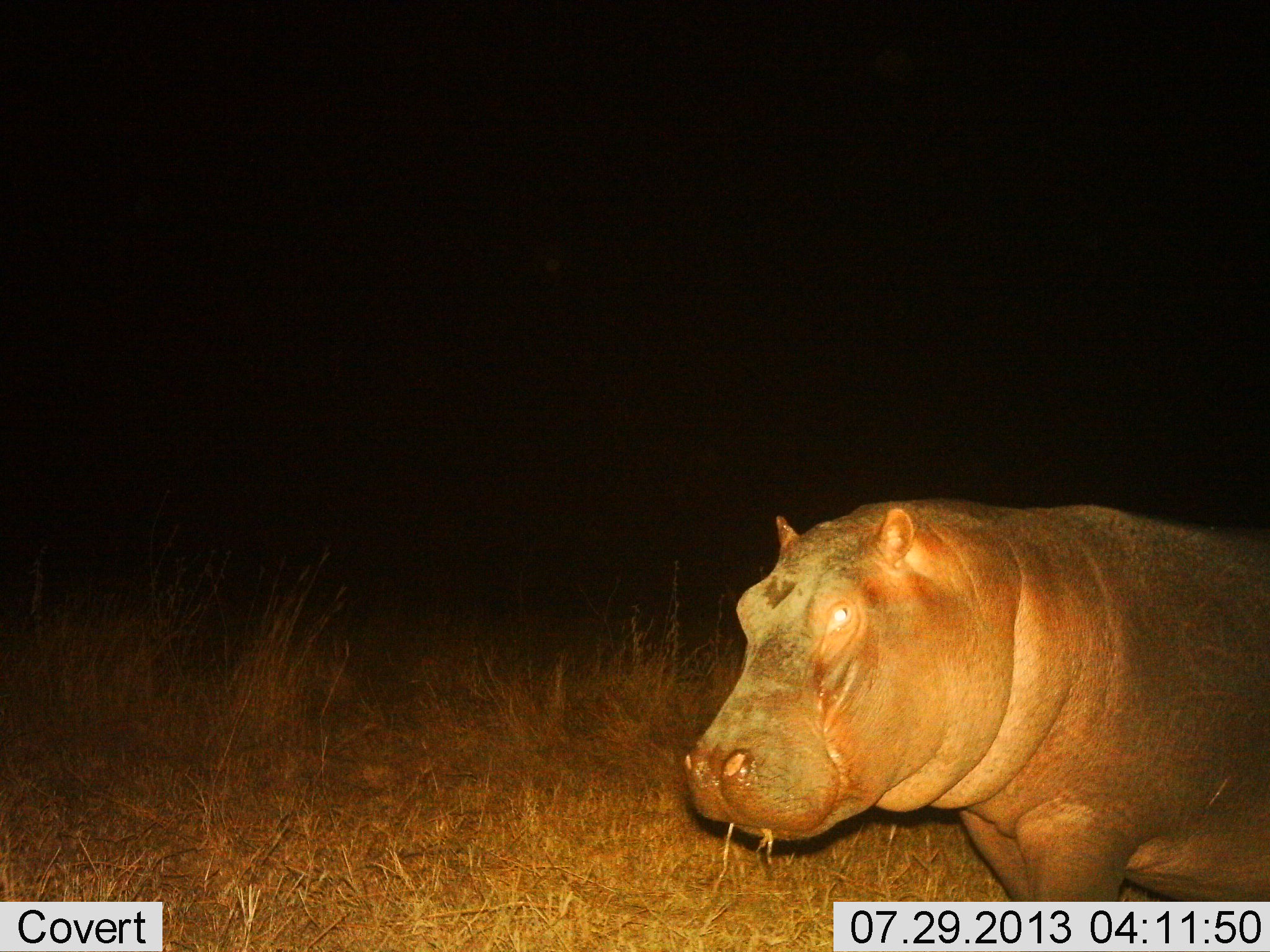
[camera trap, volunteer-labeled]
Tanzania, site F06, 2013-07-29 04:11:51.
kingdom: Animalia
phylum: Chordata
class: Mammalia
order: Artiodactyla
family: Hippopotamidae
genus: Hippopotamus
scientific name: Hippopotamus amphibius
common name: hippopotamus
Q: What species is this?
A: Hippopotamus (Hippopotamus amphibius).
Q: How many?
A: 1.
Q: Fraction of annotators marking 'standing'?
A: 59%.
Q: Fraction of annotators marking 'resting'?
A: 5%.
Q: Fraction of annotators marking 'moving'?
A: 23%.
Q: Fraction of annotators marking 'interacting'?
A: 0%.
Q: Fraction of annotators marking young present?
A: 0%.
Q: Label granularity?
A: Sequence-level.